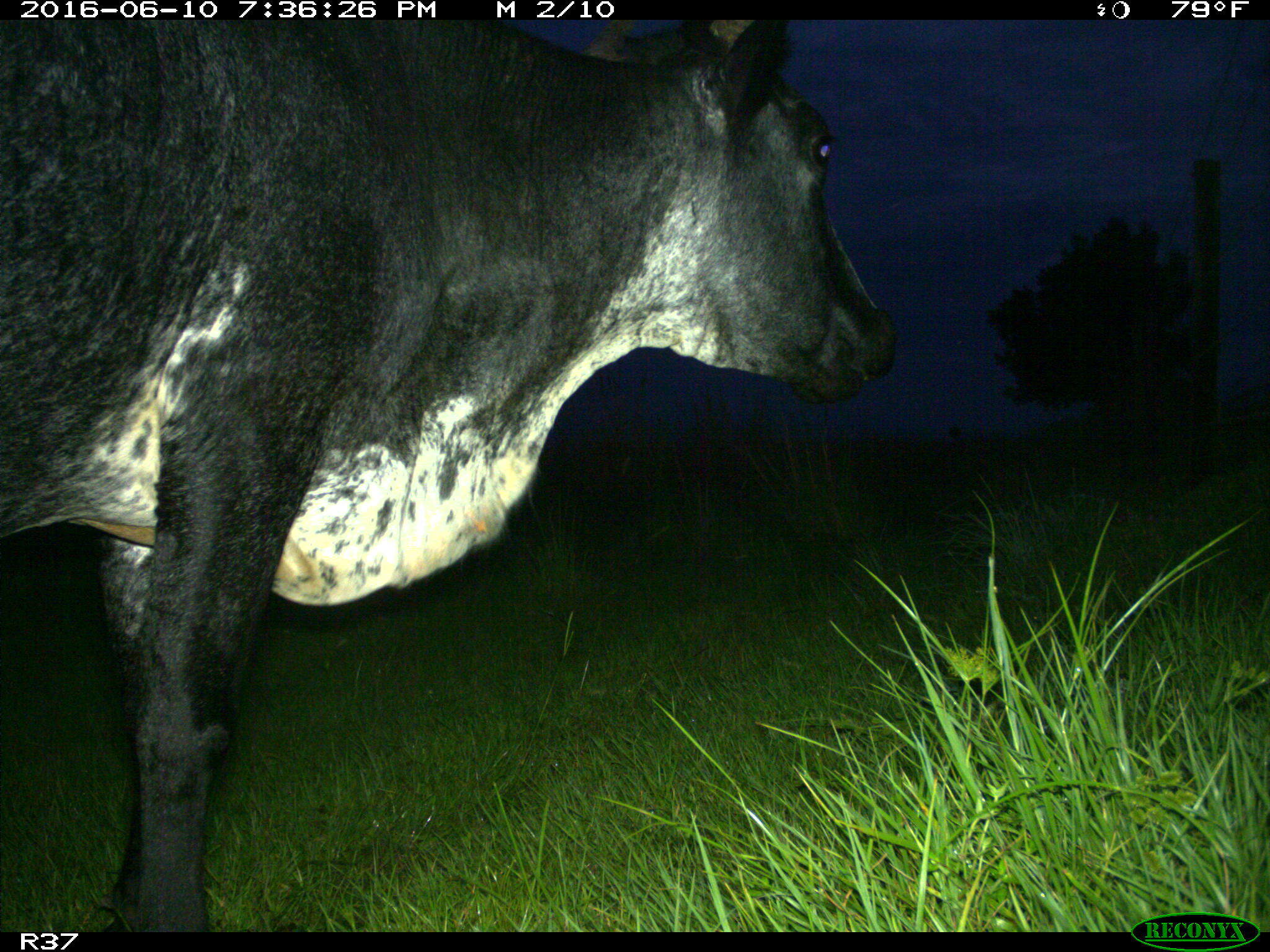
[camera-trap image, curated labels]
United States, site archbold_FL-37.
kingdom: Animalia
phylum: Chordata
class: Mammalia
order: Artiodactyla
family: Bovidae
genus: Bos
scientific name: Bos taurus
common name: domestic cow